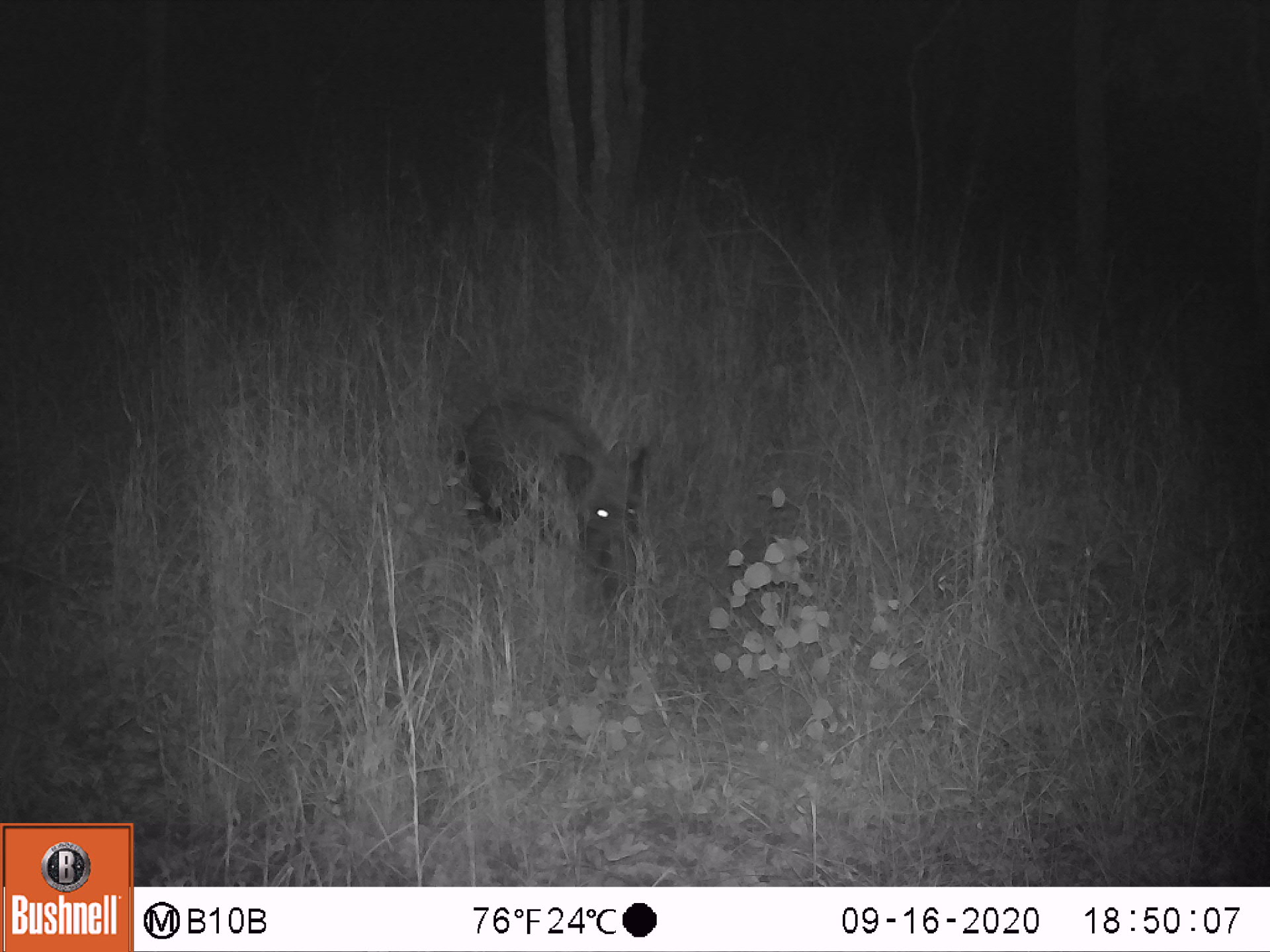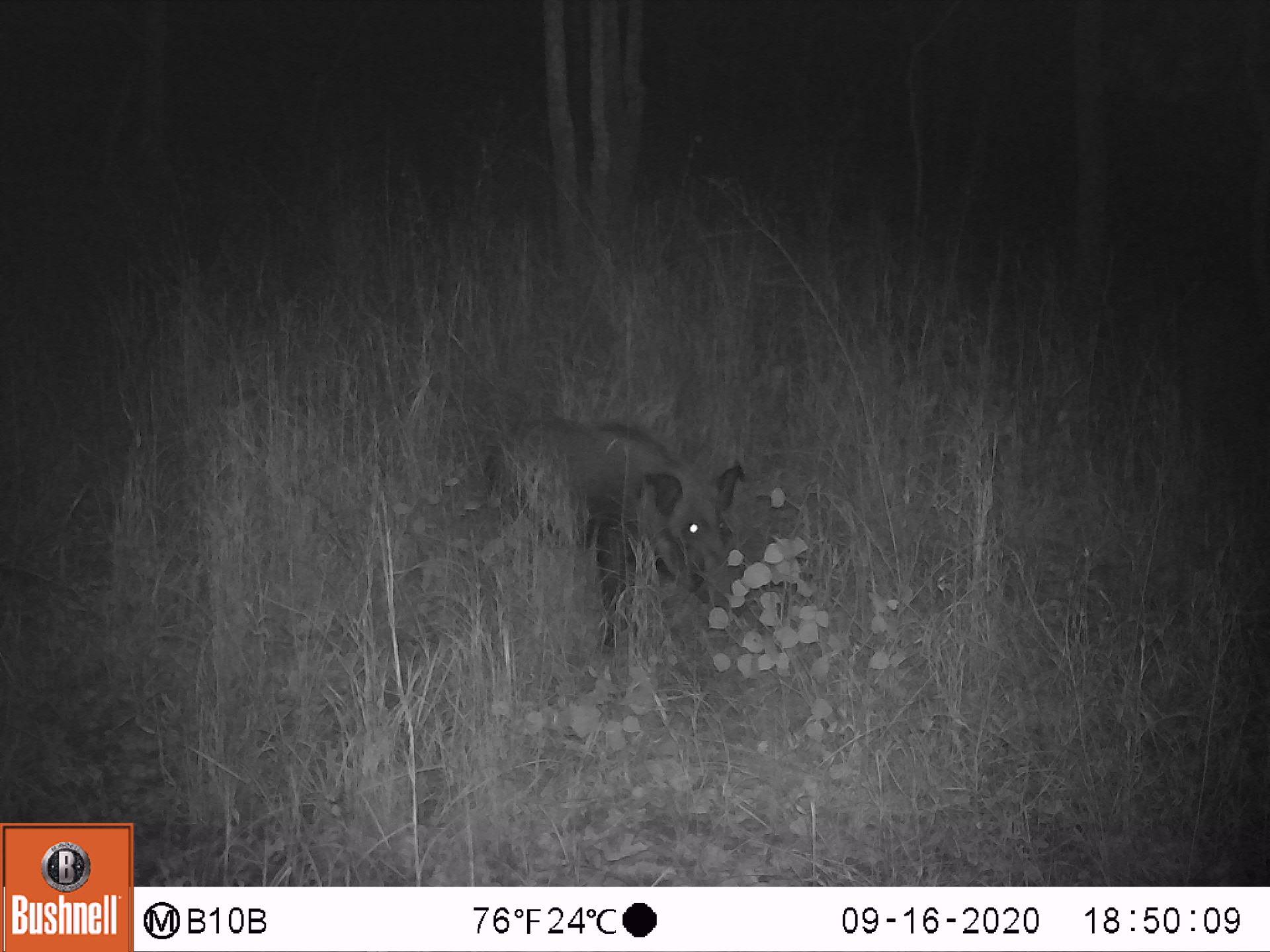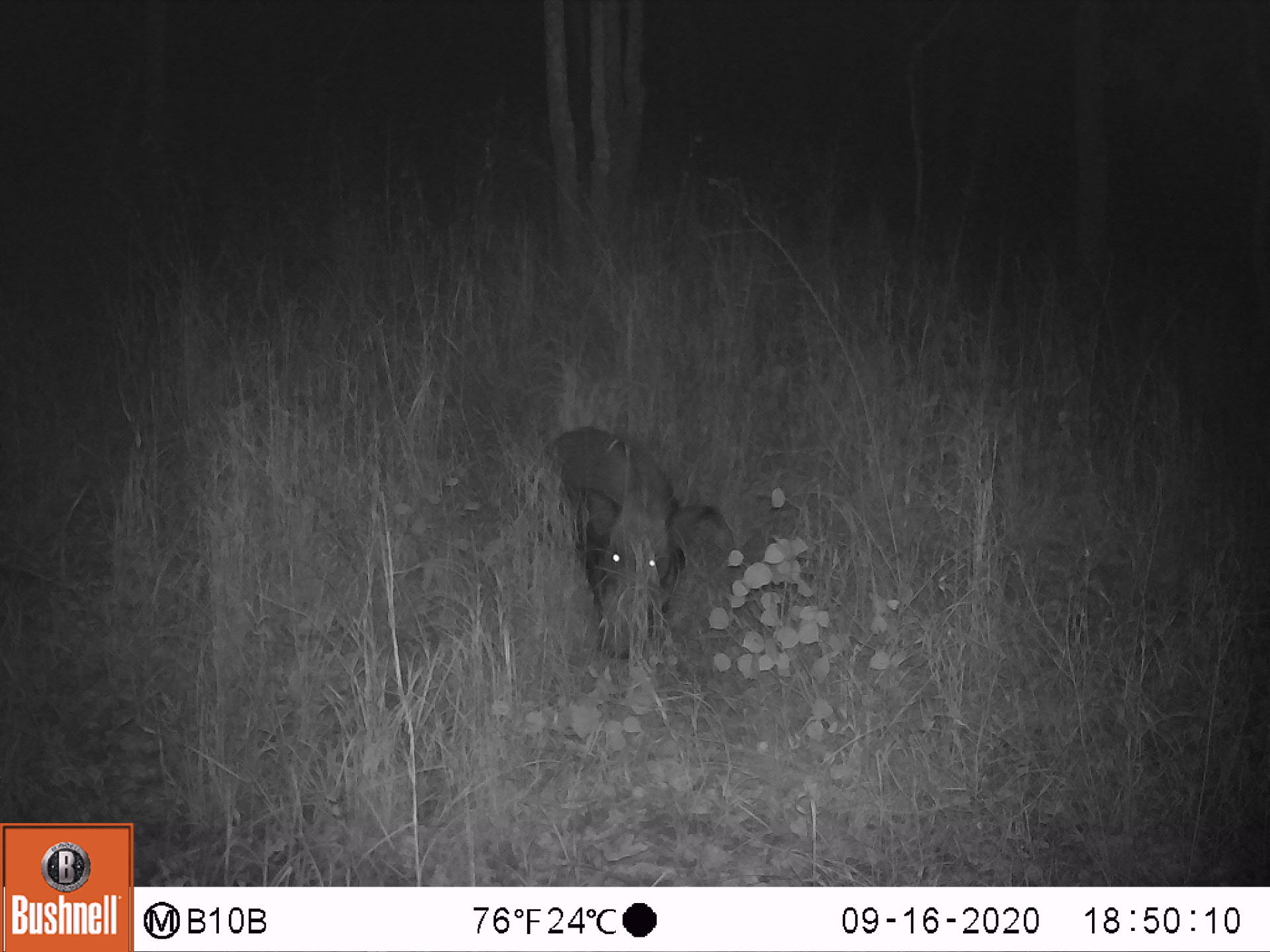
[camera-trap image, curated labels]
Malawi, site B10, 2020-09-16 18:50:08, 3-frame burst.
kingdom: Animalia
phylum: Chordata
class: Mammalia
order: Artiodactyla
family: Suidae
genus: Potamochoerus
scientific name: Potamochoerus larvatus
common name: bushpig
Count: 1.